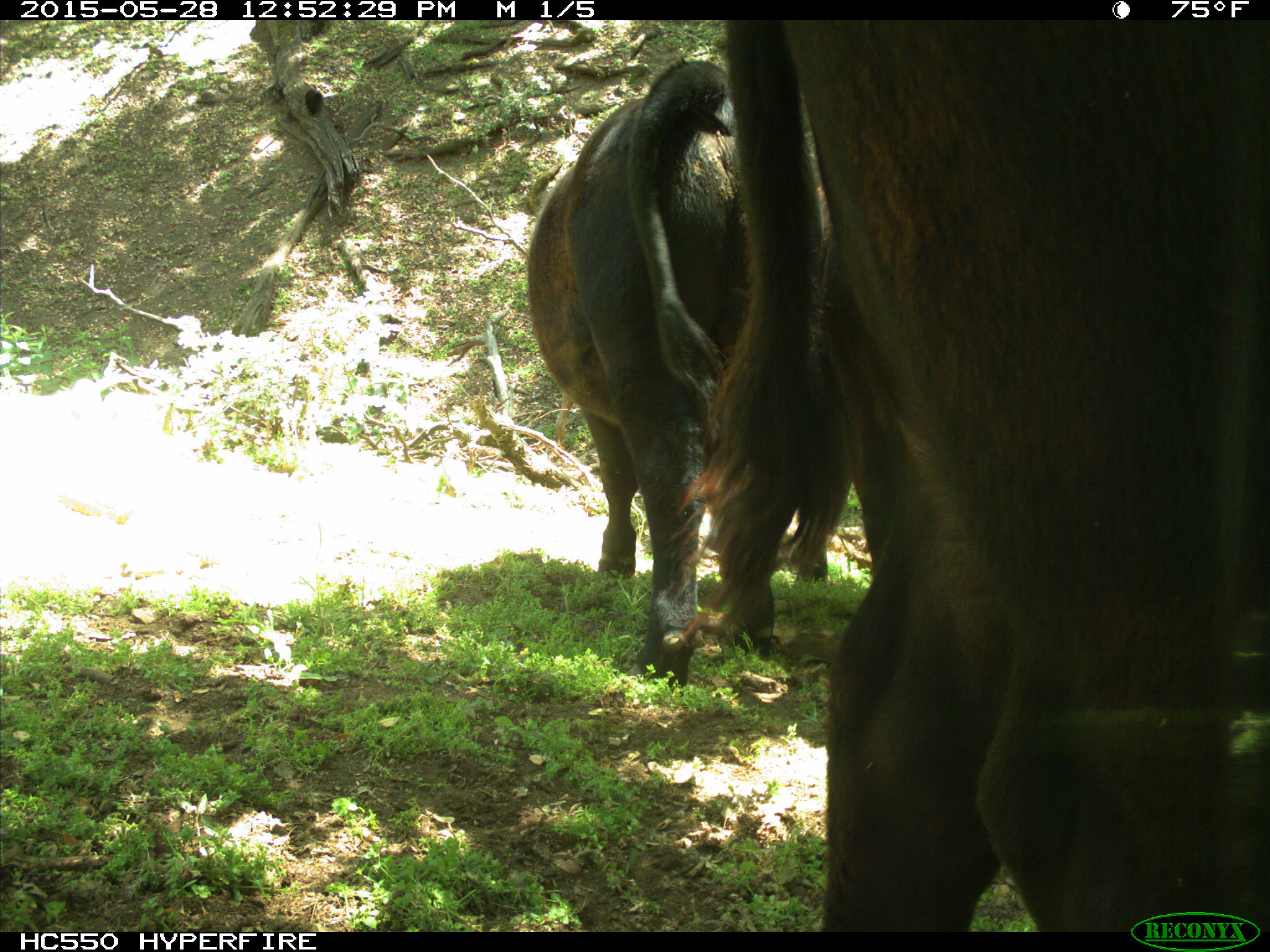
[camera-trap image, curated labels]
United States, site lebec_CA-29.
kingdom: Animalia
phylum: Chordata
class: Mammalia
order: Artiodactyla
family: Bovidae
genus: Bos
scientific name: Bos taurus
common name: domestic cow